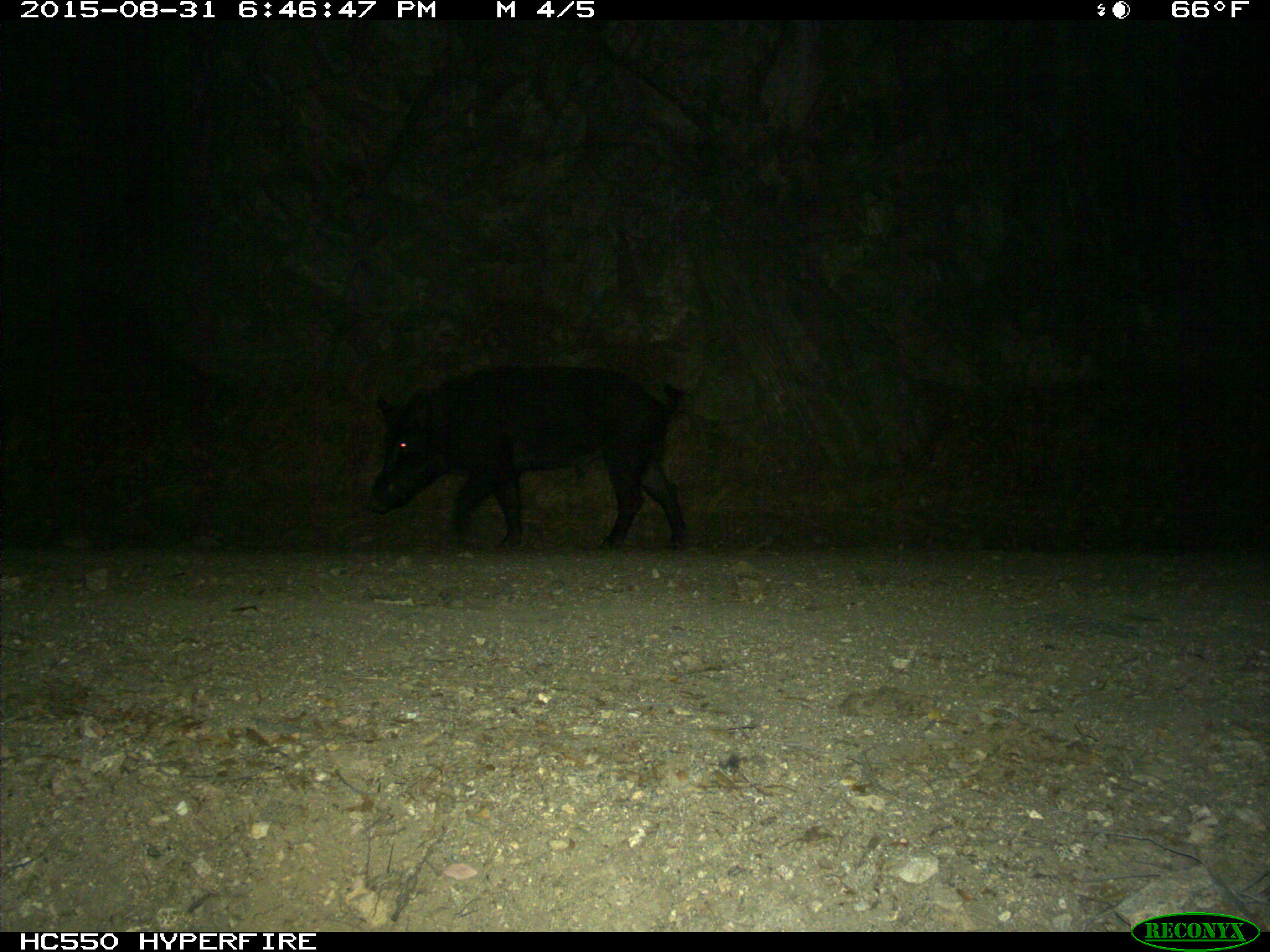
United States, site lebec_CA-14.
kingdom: Animalia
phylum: Chordata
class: Mammalia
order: Artiodactyla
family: Suidae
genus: Sus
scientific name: Sus scrofa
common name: wild boar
Sus scrofa (wild boar).